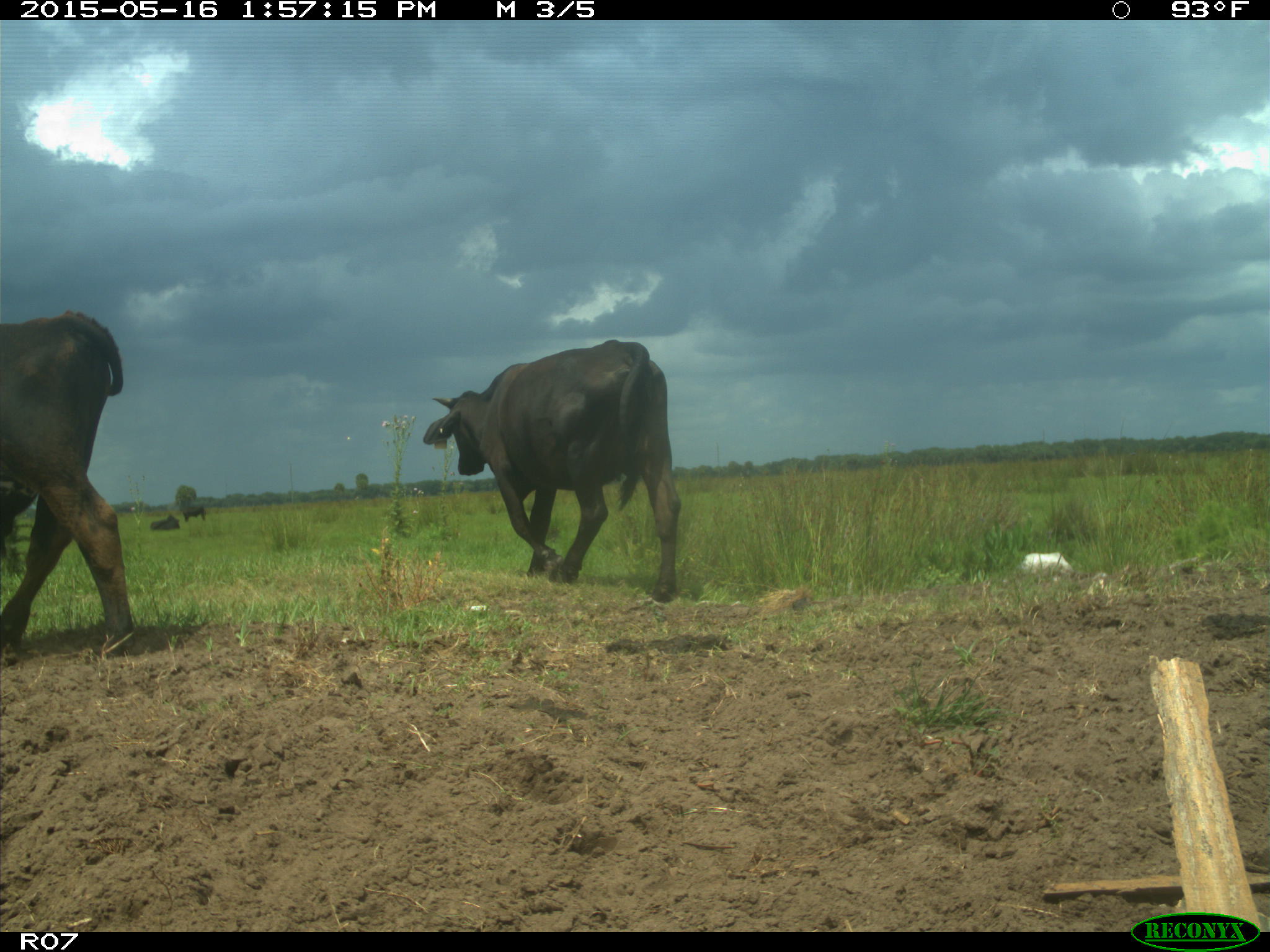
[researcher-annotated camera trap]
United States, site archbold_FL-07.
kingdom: Animalia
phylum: Chordata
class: Mammalia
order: Artiodactyla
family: Bovidae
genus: Bos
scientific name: Bos taurus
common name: domestic cow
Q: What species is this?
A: Bos taurus (domestic cow).